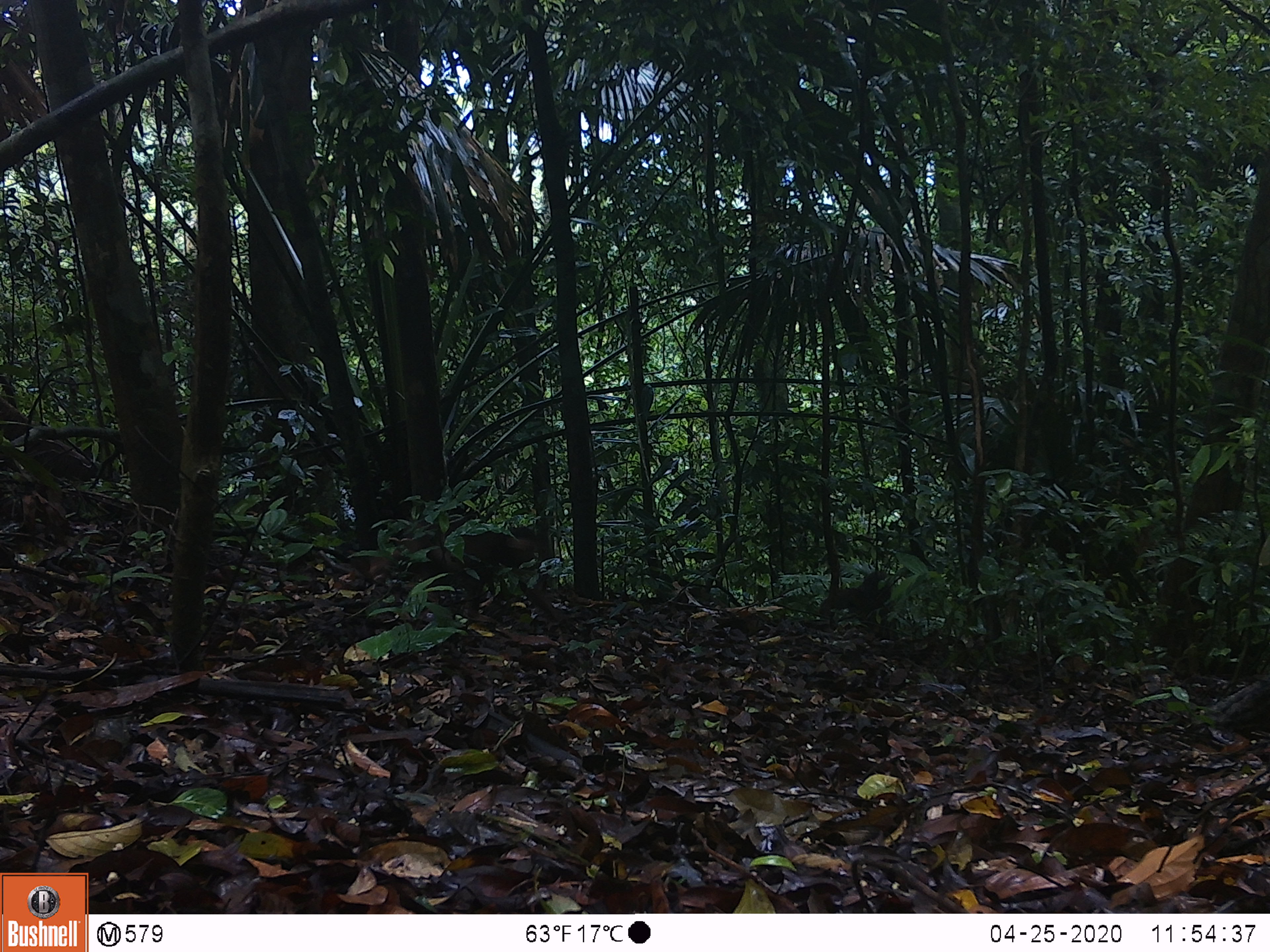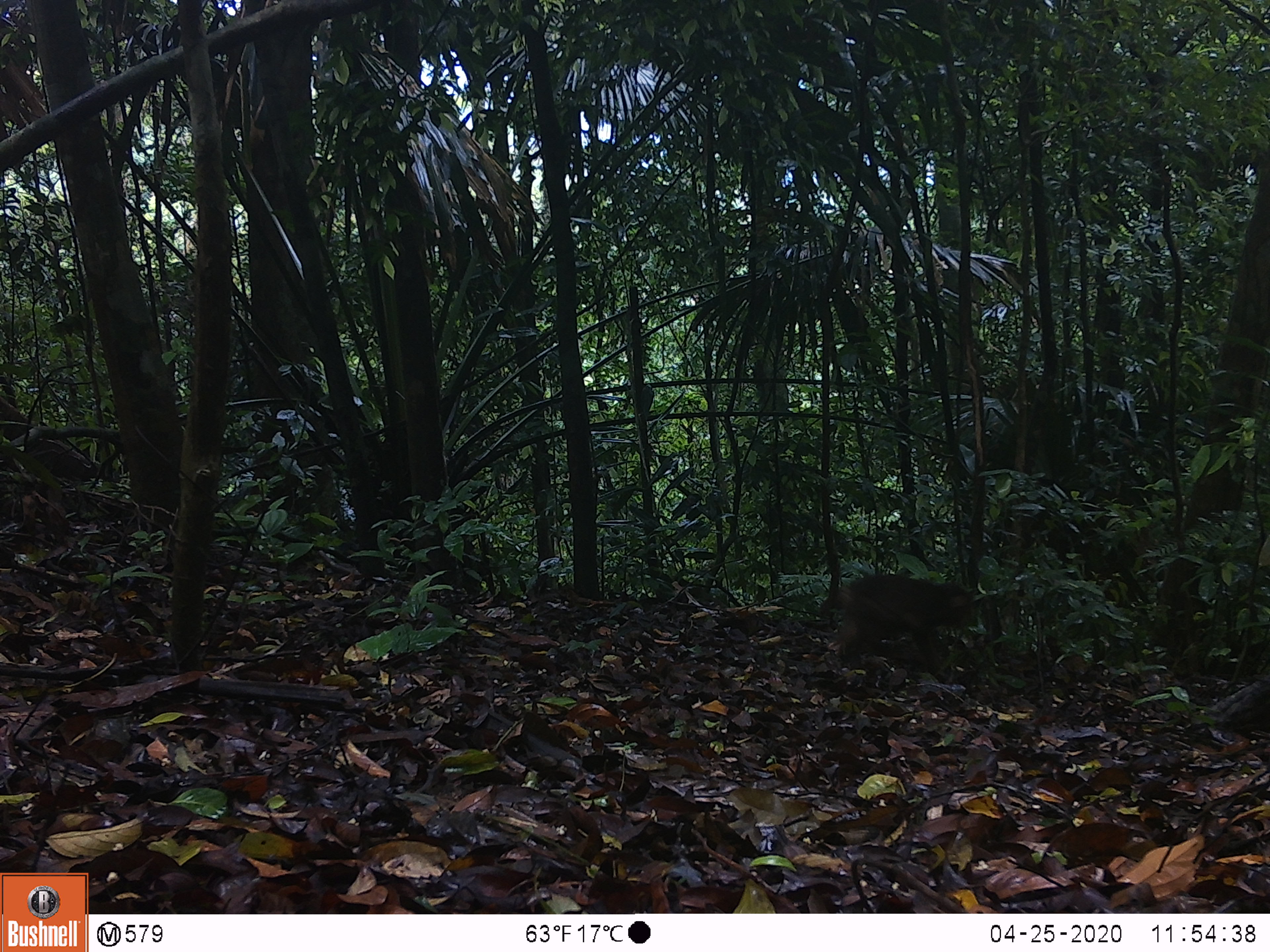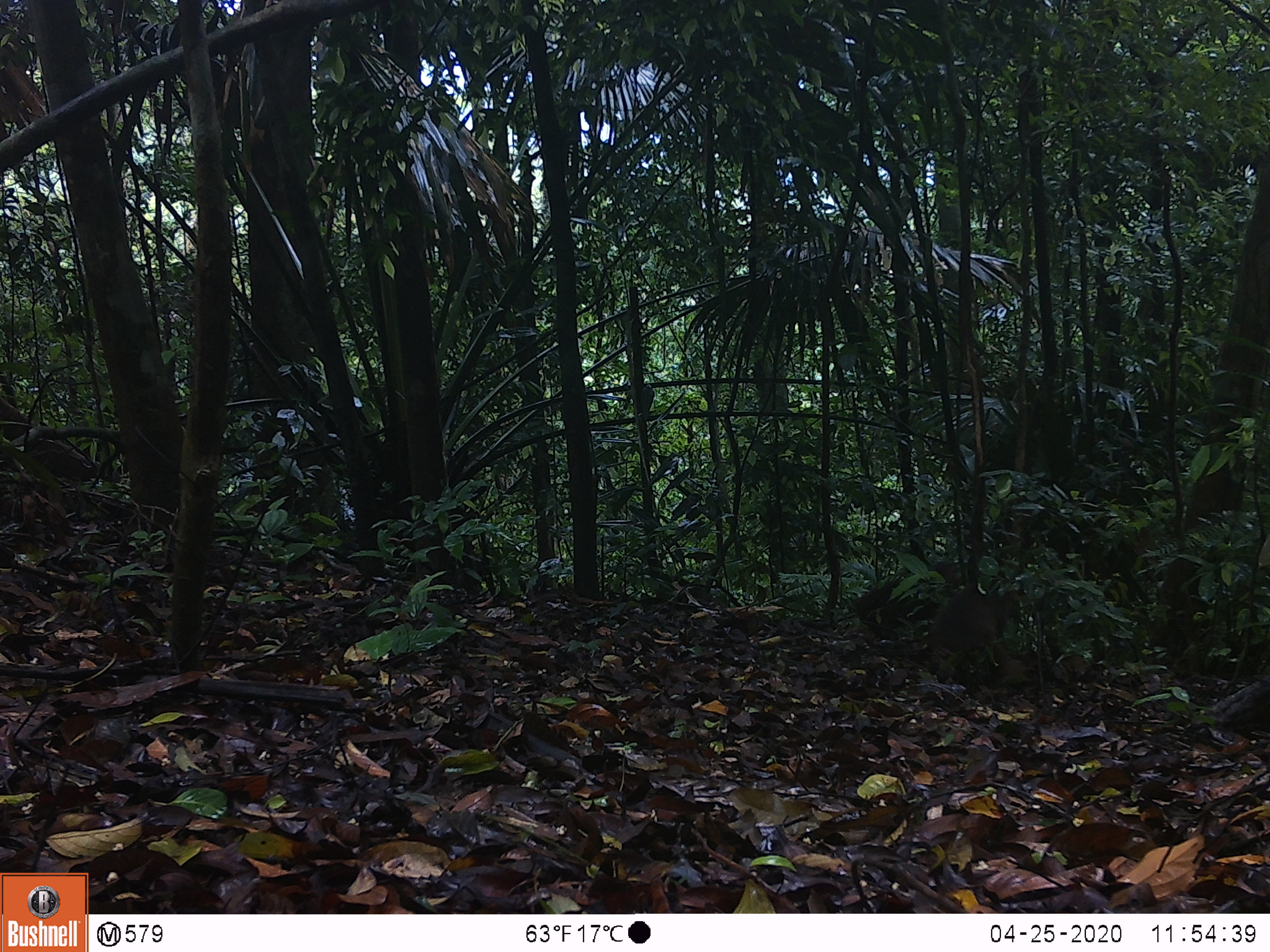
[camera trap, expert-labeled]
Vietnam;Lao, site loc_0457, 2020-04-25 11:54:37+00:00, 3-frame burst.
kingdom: Animalia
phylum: Chordata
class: Mammalia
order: Primates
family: Cercopithecidae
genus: Macaca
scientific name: Macaca arctoides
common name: stump-tailed macaque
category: stump tailed macaque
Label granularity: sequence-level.